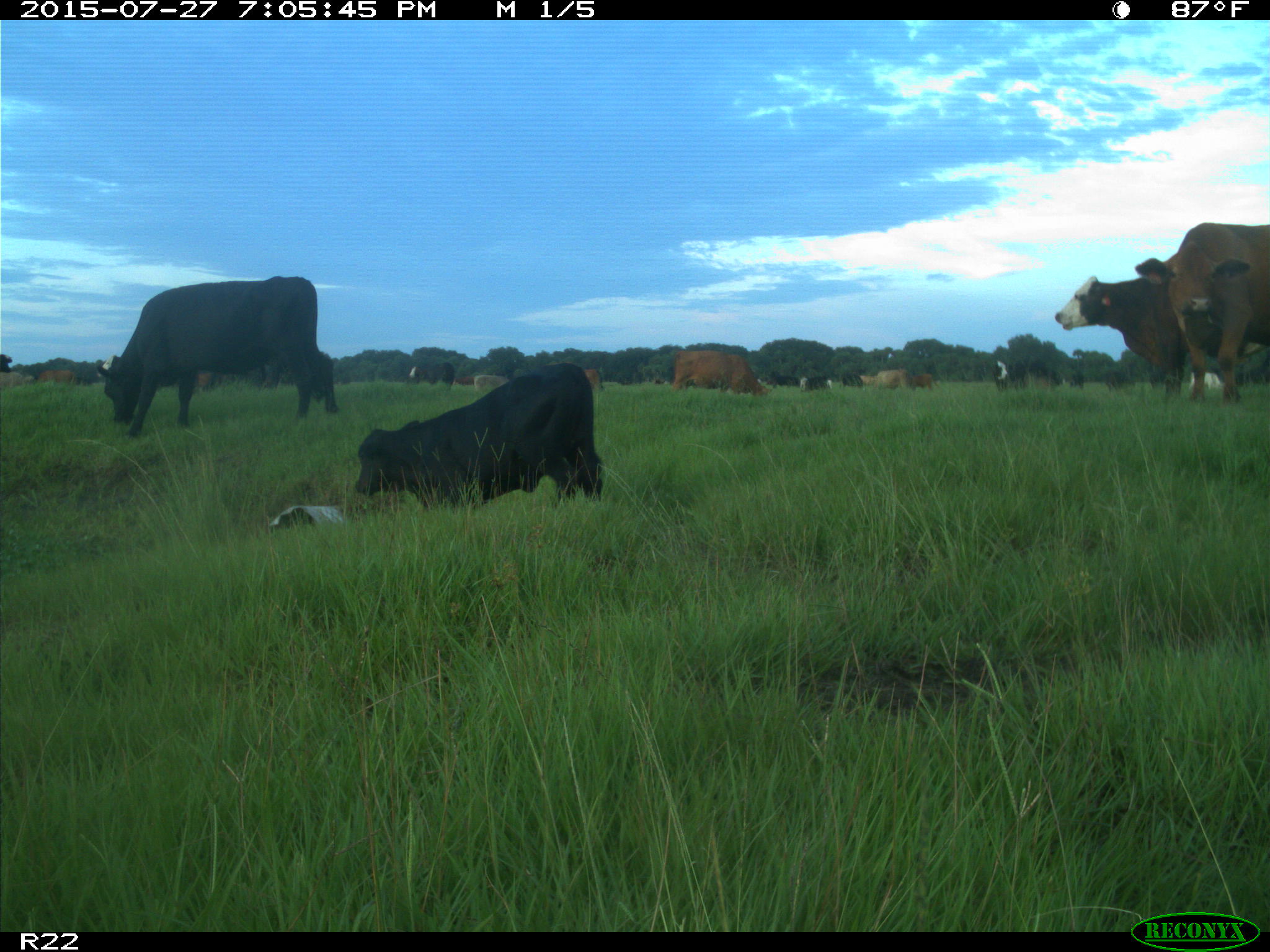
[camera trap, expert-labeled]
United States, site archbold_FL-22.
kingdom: Animalia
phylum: Chordata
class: Mammalia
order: Artiodactyla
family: Bovidae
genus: Bos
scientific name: Bos taurus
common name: domestic cow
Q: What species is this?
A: Bos taurus (domestic cow).